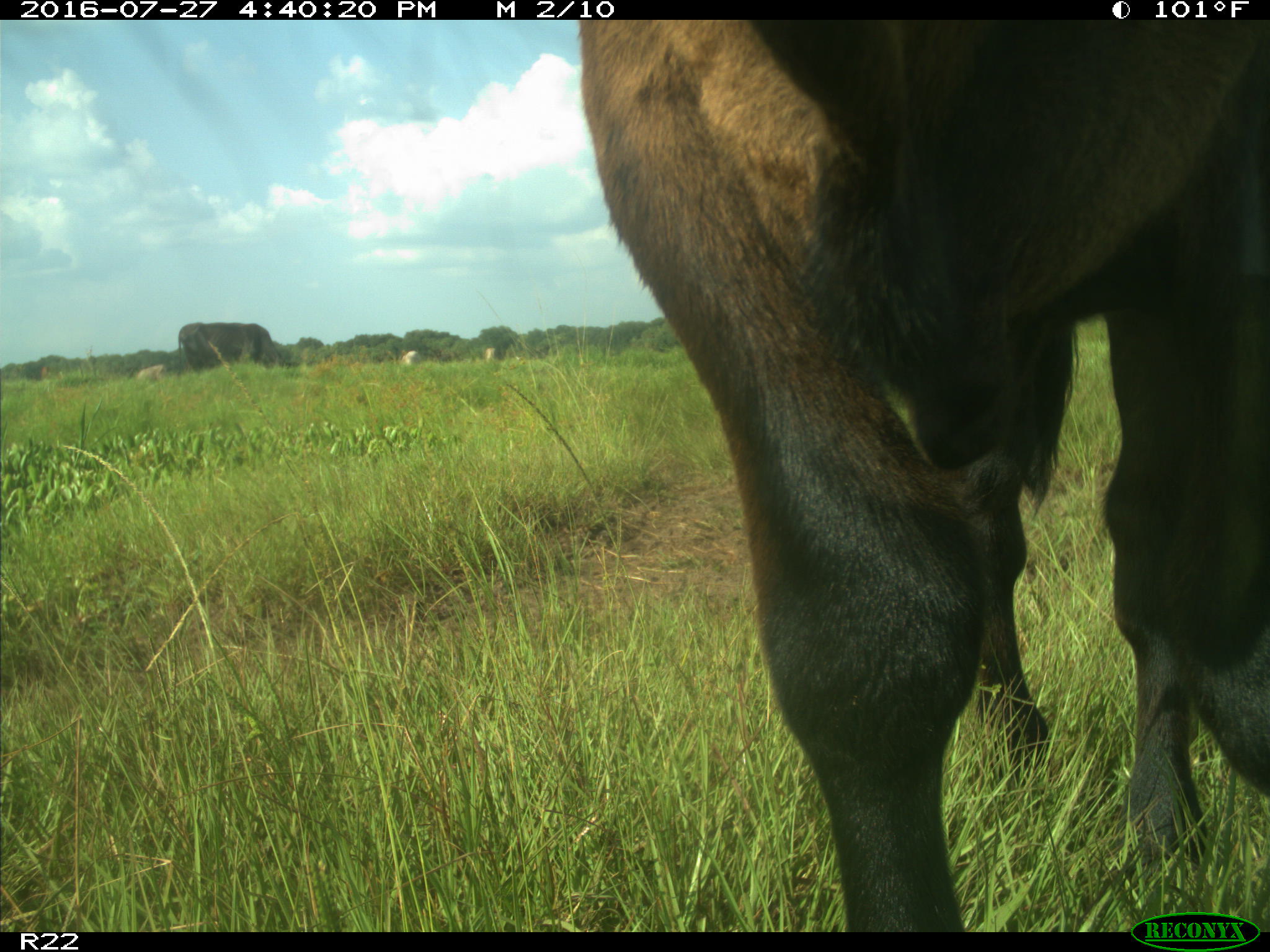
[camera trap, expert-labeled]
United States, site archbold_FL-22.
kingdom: Animalia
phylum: Chordata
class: Mammalia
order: Artiodactyla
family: Bovidae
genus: Bos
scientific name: Bos taurus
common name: domestic cow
Bos taurus (domestic cow).